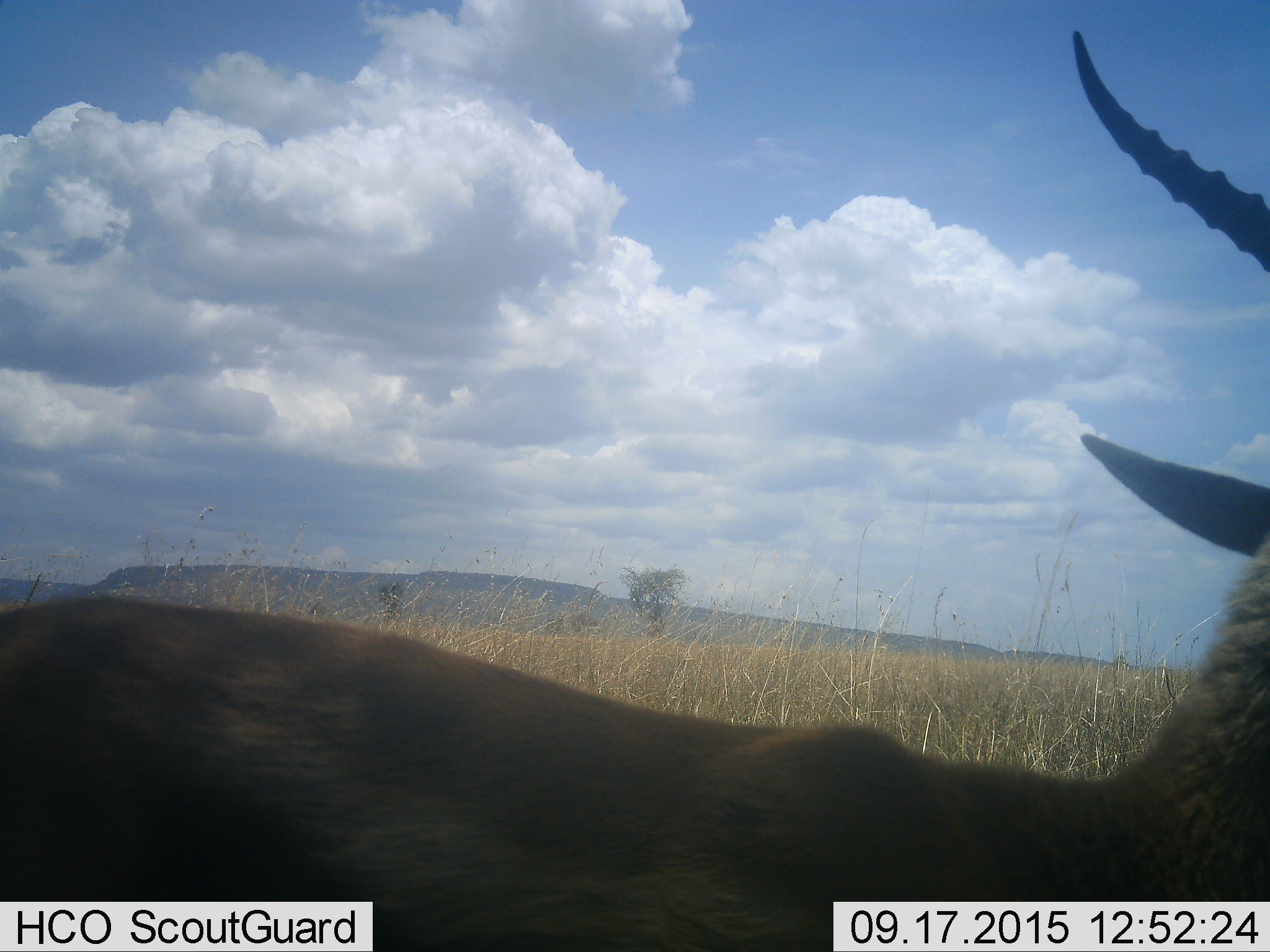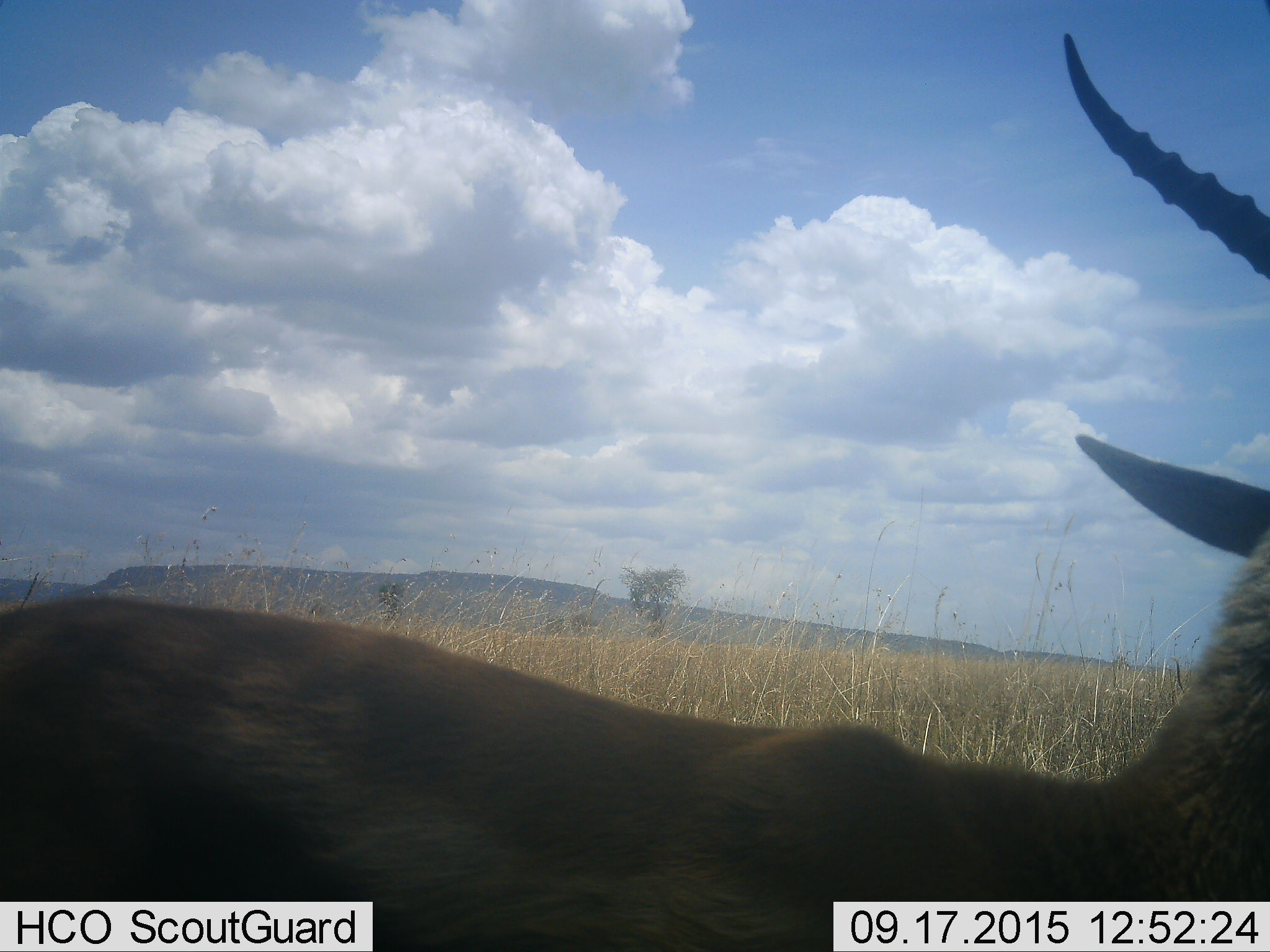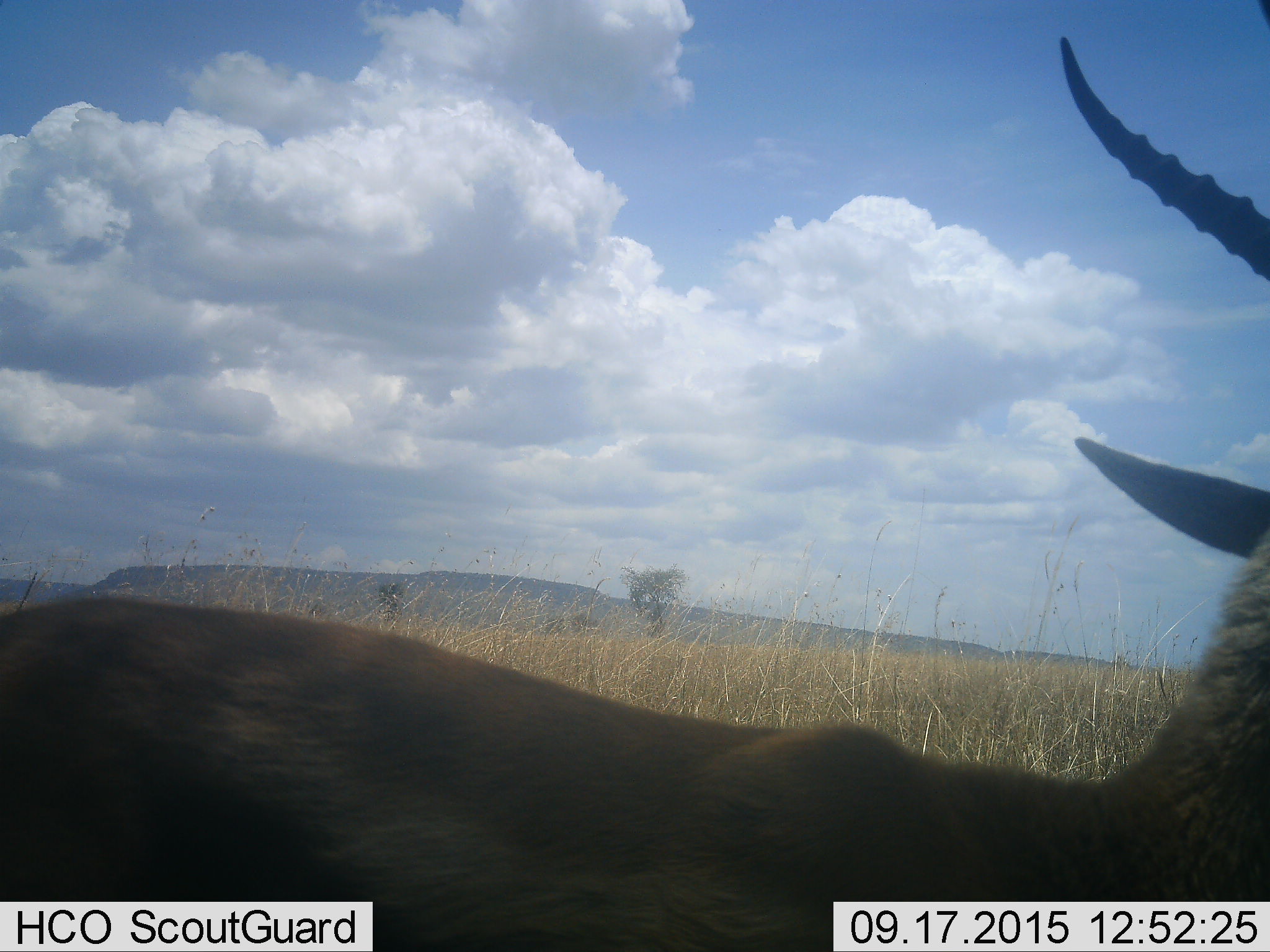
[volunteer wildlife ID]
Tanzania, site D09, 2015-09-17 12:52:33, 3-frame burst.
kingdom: Animalia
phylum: Chordata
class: Mammalia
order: Artiodactyla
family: Bovidae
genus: Eudorcas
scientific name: Eudorcas thomsonii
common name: thomson's gazelle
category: gazellethomsons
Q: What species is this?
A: Gazellethomsons (thomson's gazelle) (Eudorcas thomsonii).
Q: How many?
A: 1.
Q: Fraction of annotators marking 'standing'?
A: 100%.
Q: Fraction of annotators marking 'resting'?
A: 0%.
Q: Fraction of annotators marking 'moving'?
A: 0%.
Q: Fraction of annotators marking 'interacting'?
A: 0%.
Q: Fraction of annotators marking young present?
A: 0%.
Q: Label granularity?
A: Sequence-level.